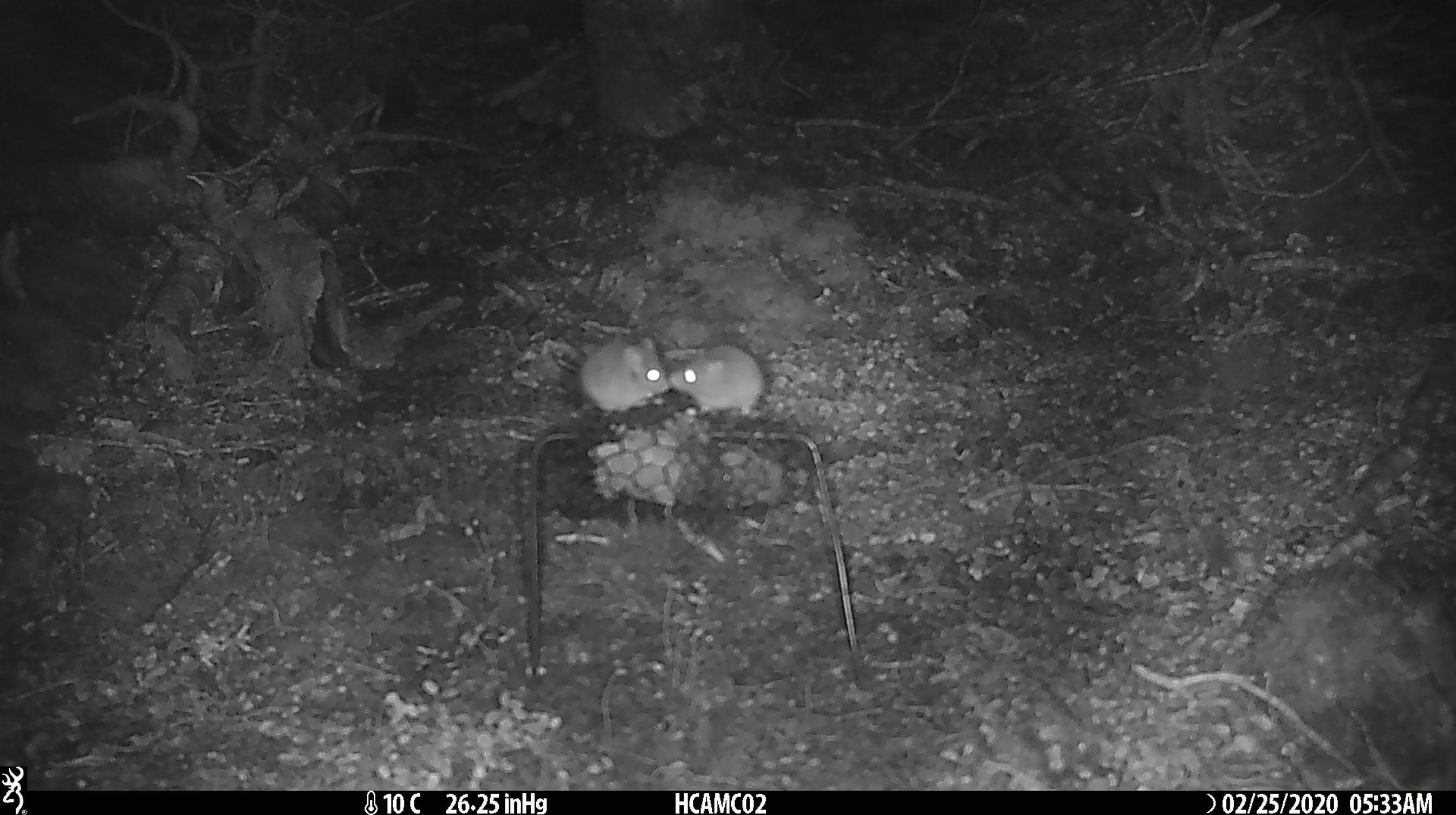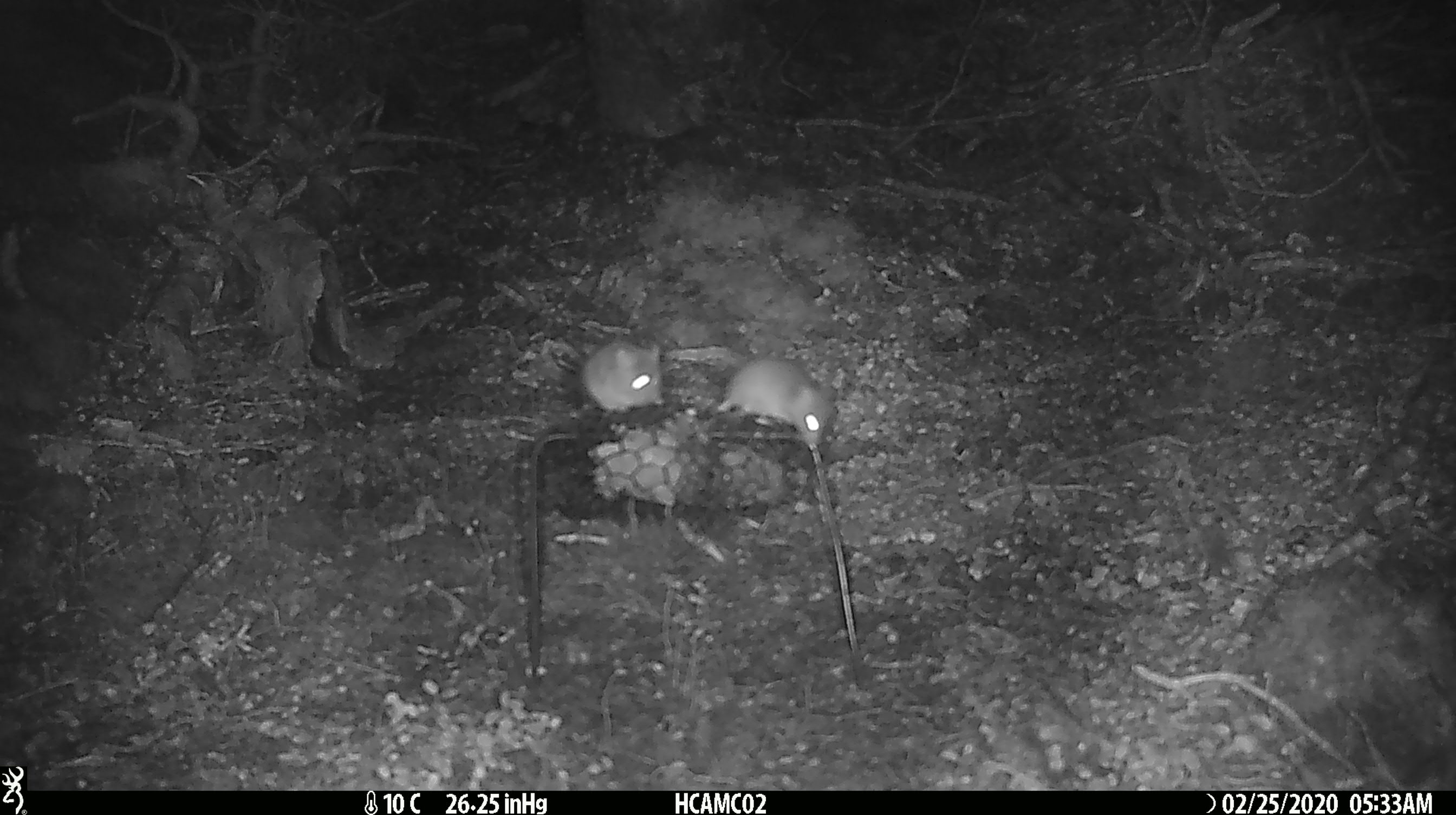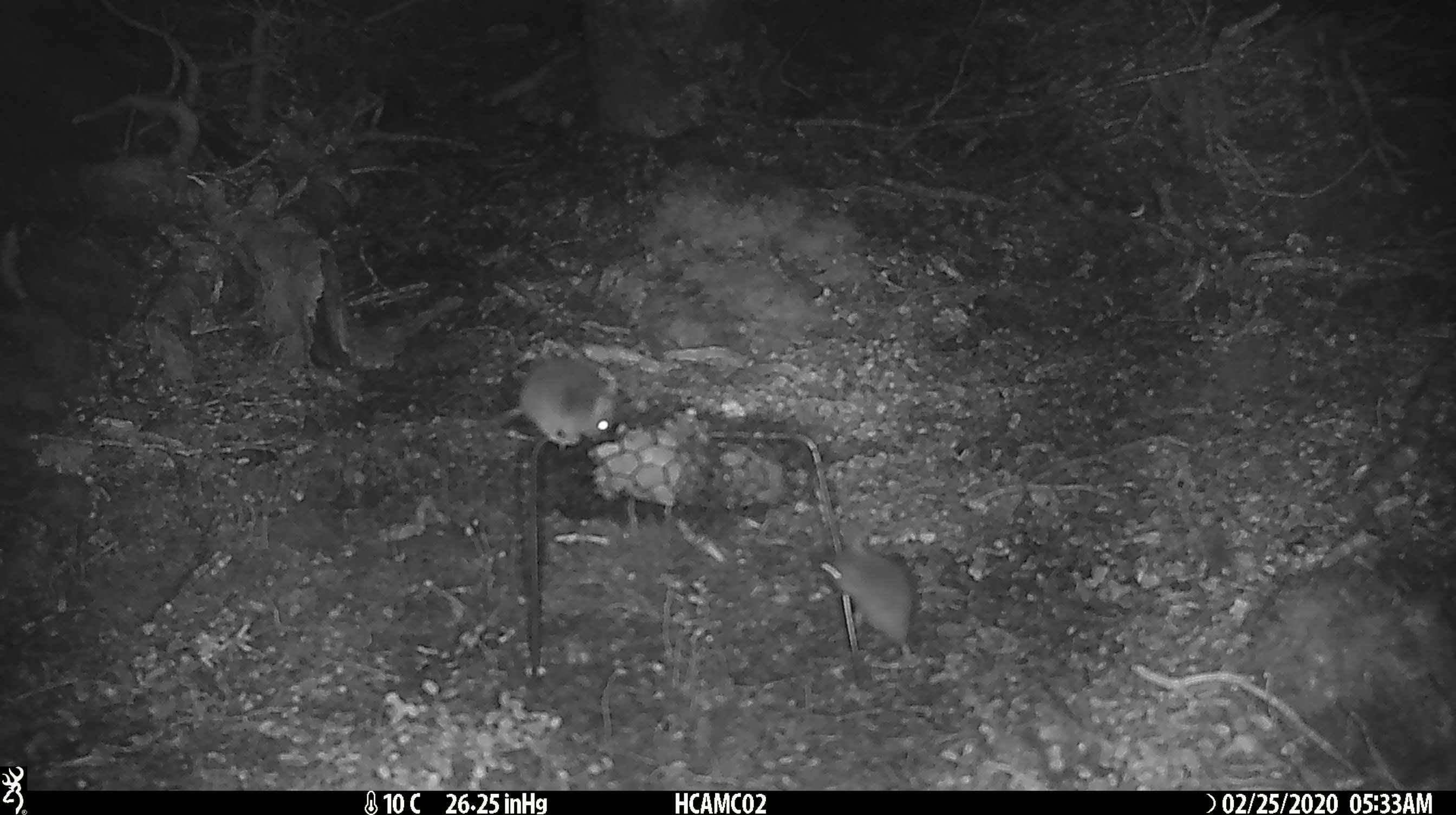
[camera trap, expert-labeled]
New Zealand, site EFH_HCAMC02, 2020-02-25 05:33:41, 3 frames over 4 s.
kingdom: Animalia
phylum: Chordata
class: Mammalia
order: Rodentia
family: Muridae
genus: Mus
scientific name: Mus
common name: mouse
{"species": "mouse (Mus)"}